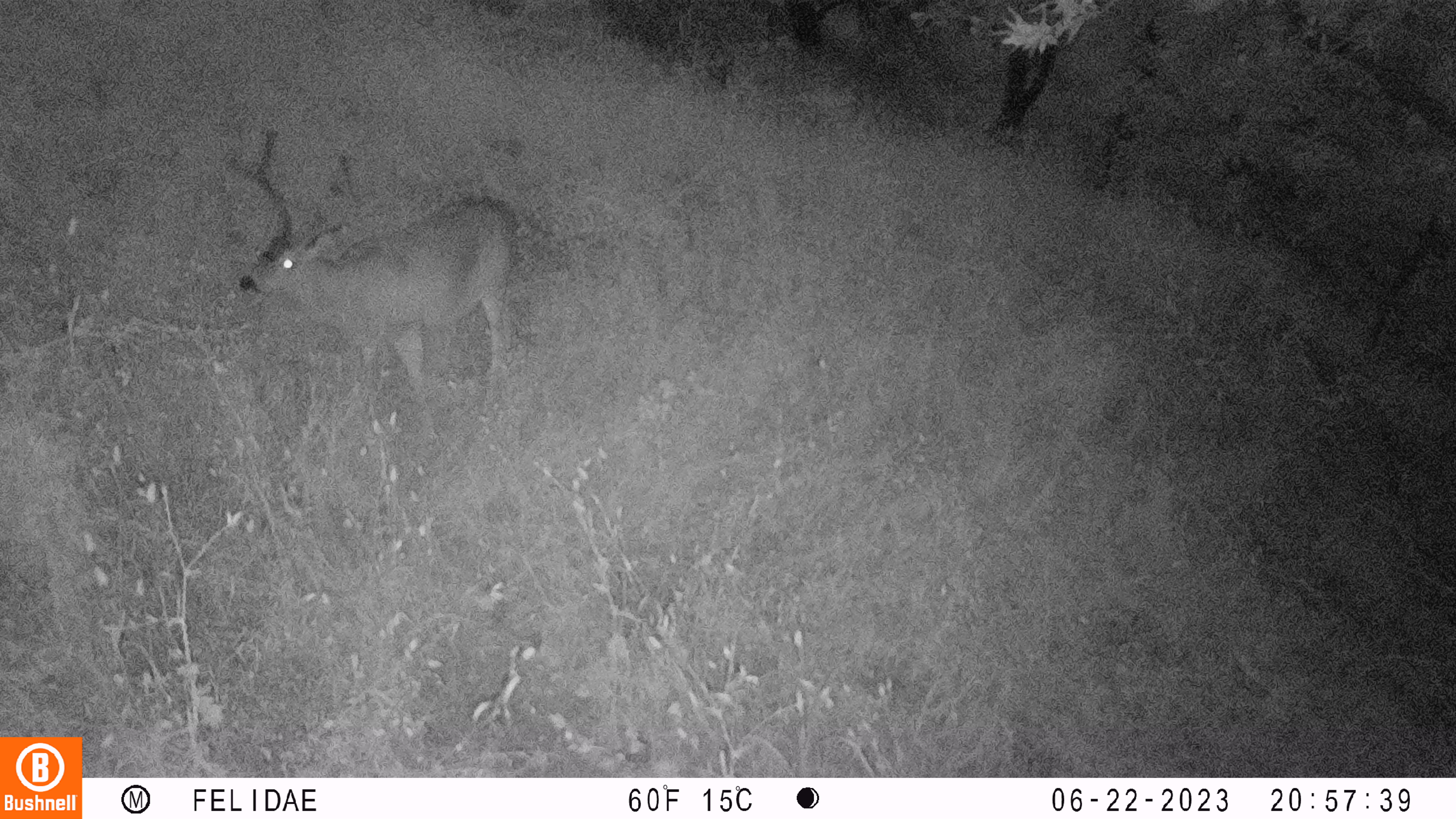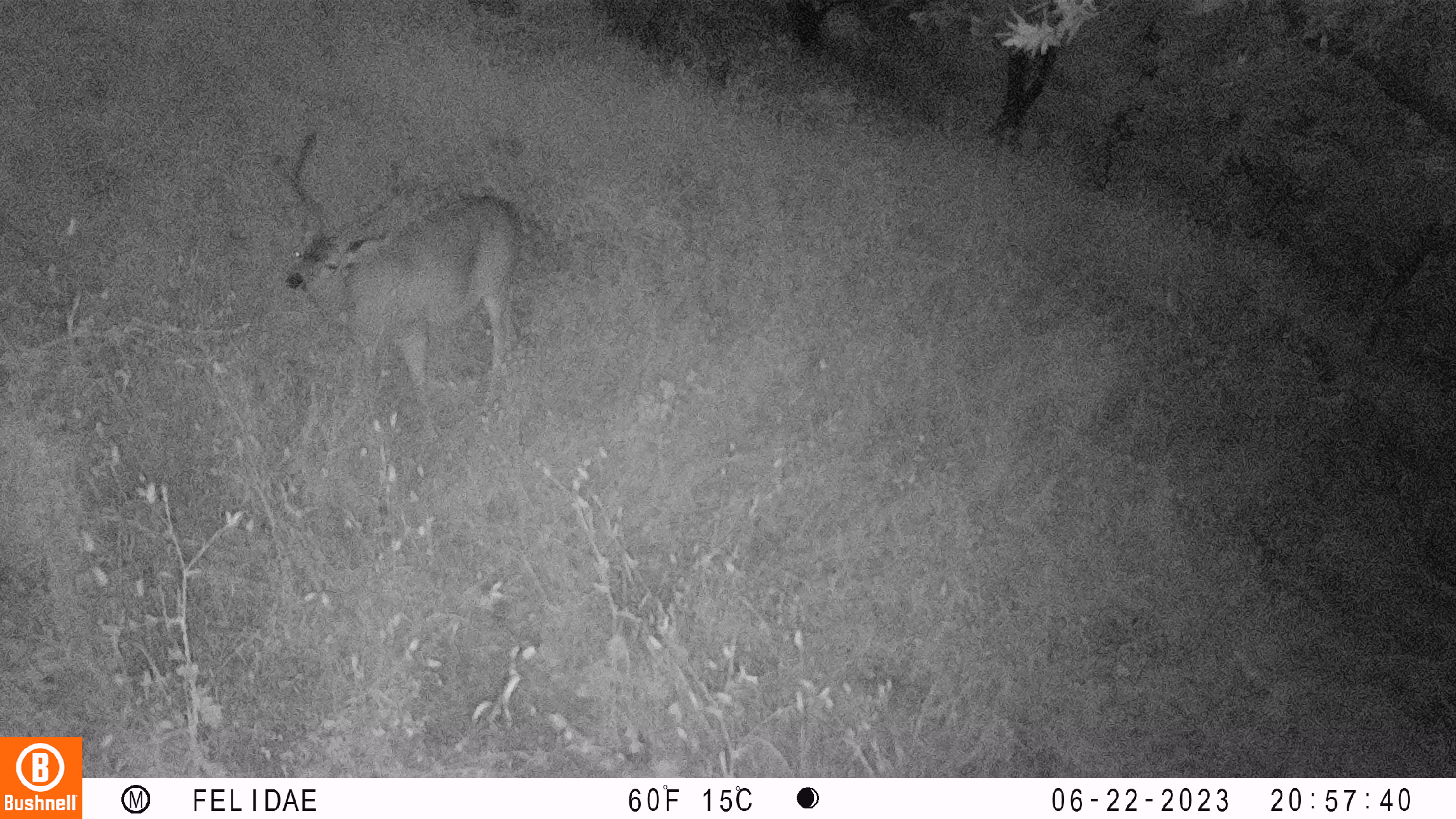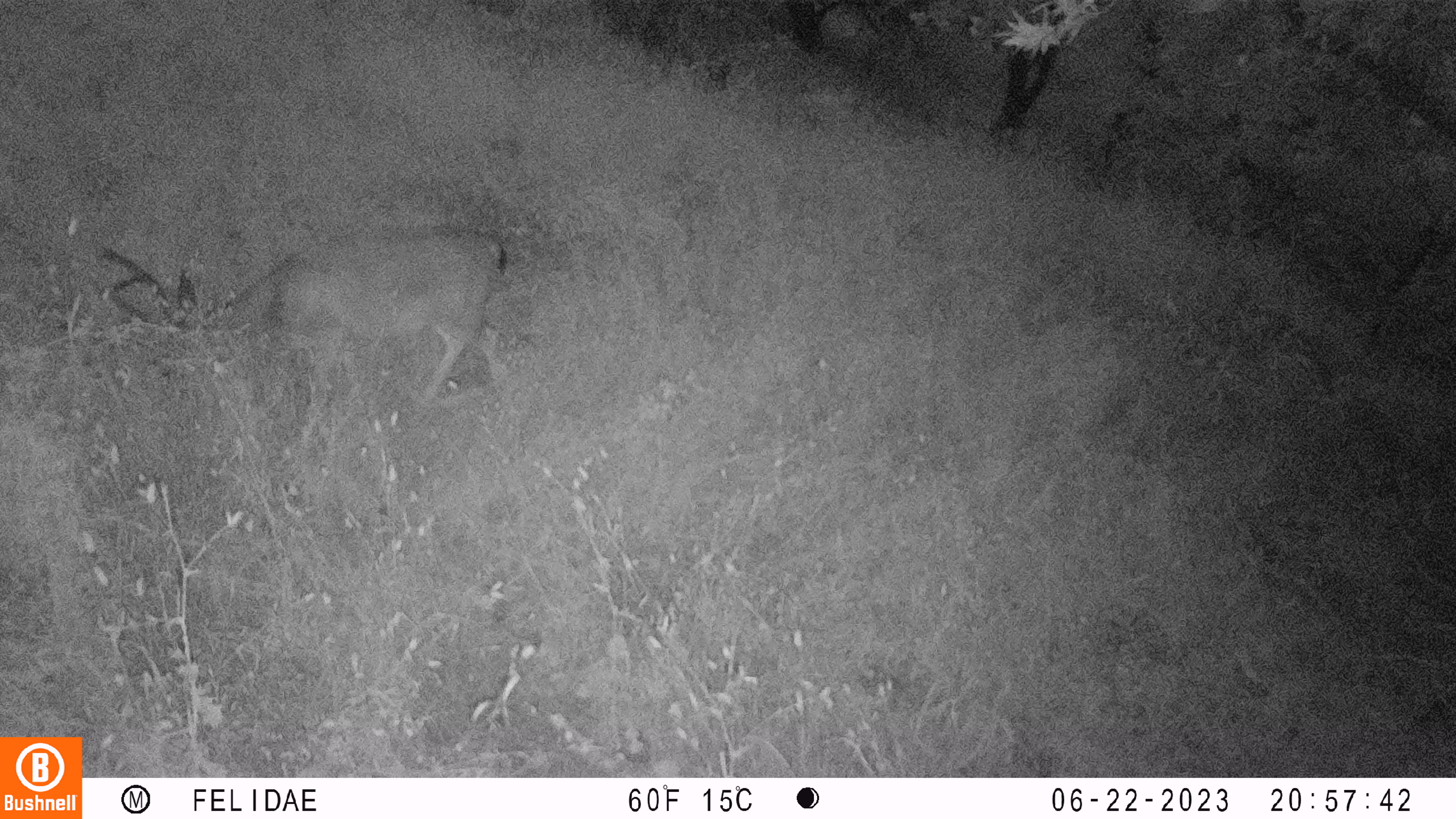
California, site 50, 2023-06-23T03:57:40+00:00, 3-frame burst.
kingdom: Animalia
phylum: Chordata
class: Mammalia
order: Artiodactyla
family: Cervidae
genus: Odocoileus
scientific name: Odocoileus hemionus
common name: mule deer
Mule deer (Odocoileus hemionus).